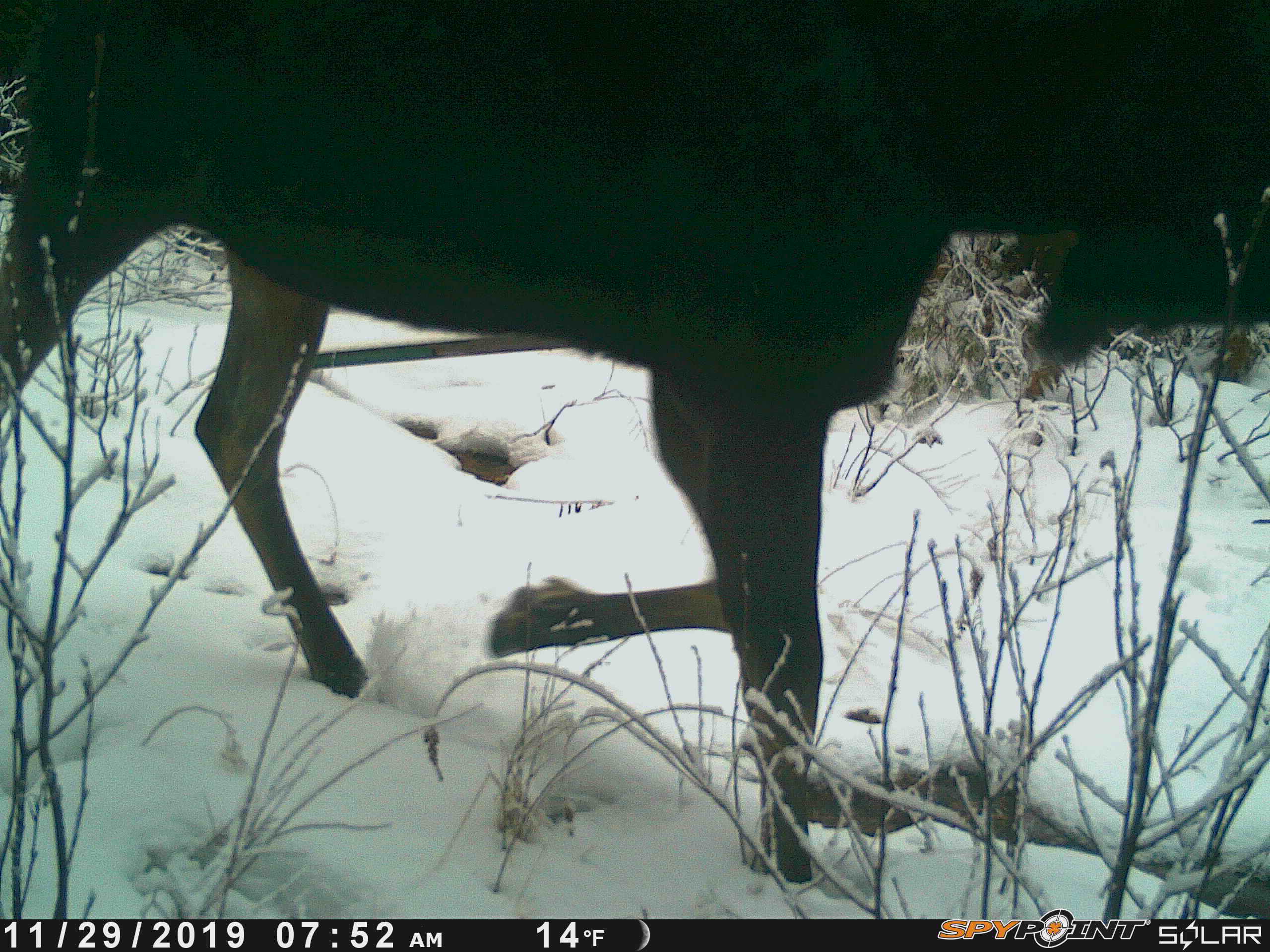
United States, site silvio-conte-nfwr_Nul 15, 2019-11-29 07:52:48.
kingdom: Animalia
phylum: Chordata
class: Mammalia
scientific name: Mammalia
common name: mammal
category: mammal sp.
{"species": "mammal sp. (mammal) (Mammalia)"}